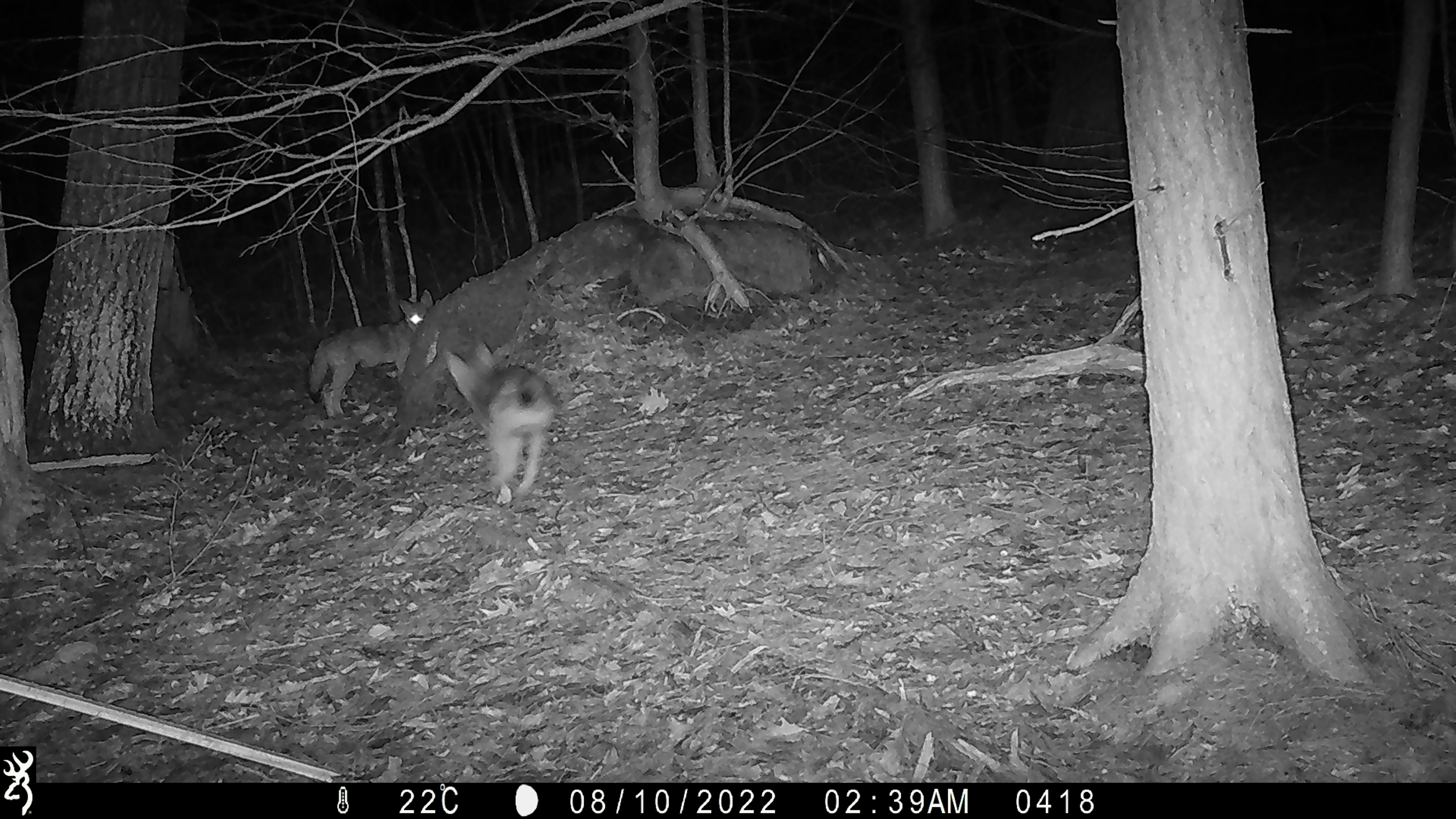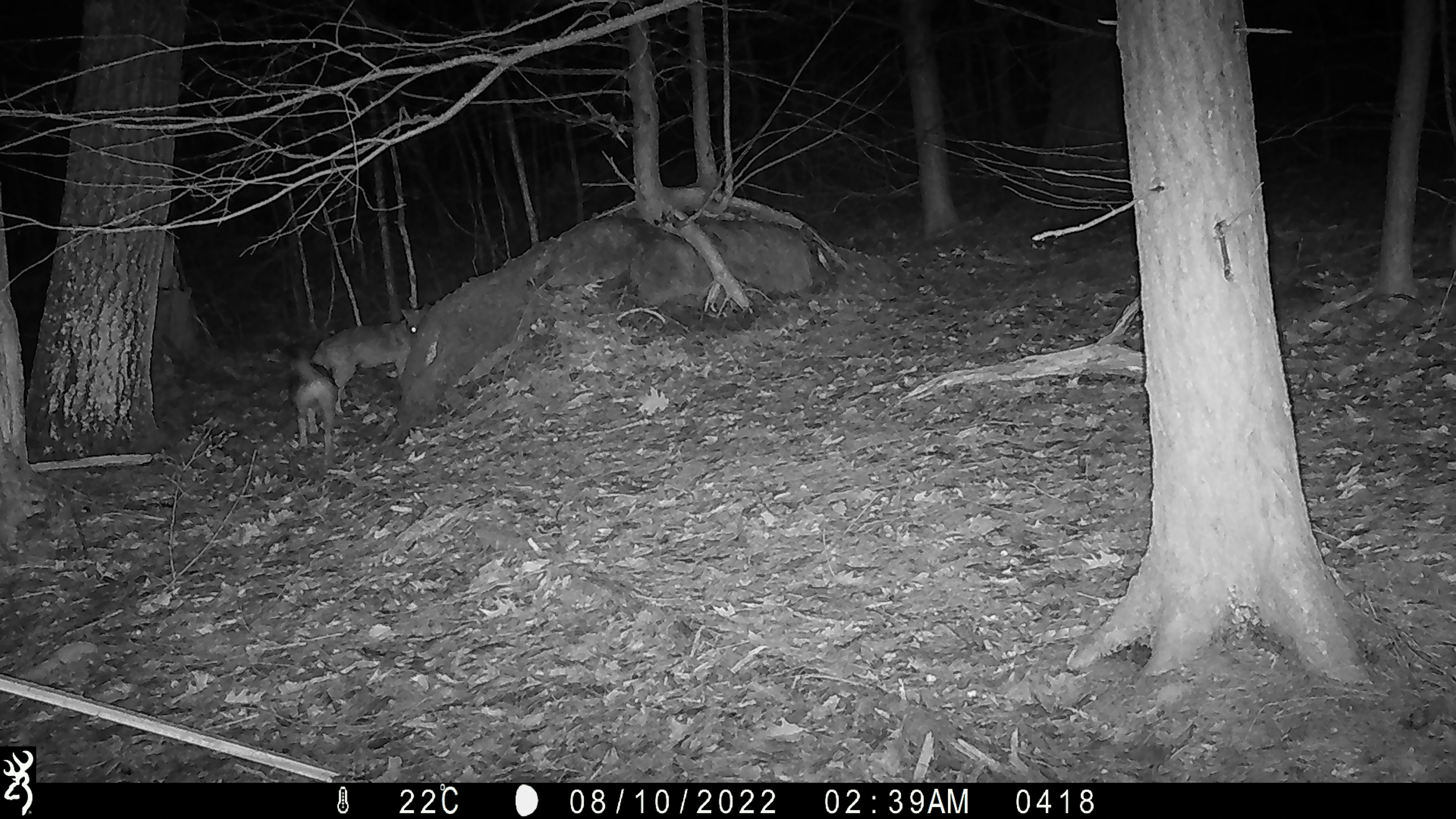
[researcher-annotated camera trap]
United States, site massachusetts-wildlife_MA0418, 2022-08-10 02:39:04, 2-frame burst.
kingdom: Animalia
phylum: Chordata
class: Mammalia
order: Carnivora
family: Canidae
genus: Canis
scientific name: Canis latrans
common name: coyote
Coyote (Canis latrans).